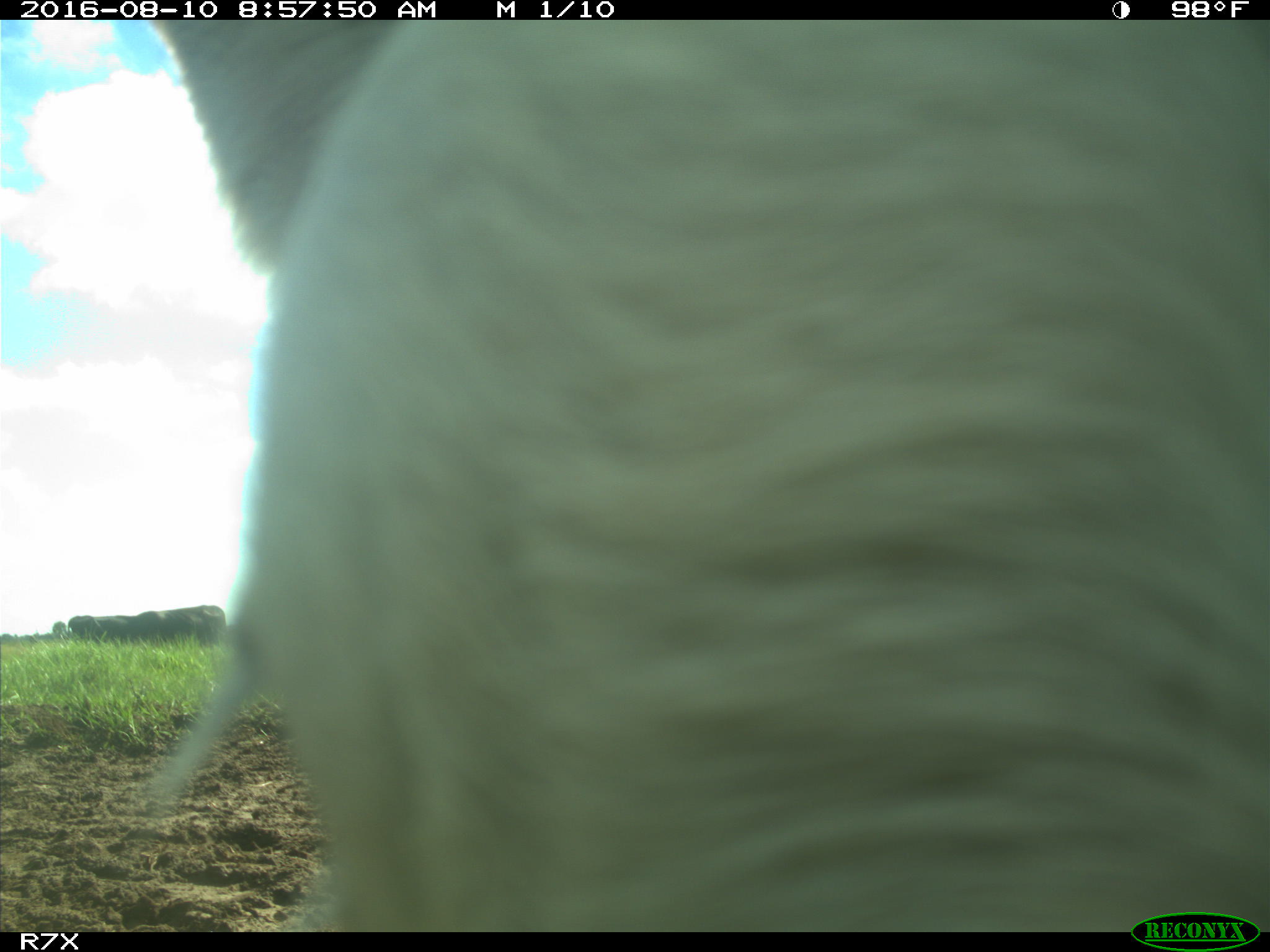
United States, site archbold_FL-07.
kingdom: Animalia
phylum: Chordata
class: Mammalia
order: Artiodactyla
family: Bovidae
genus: Bos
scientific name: Bos taurus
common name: domestic cow